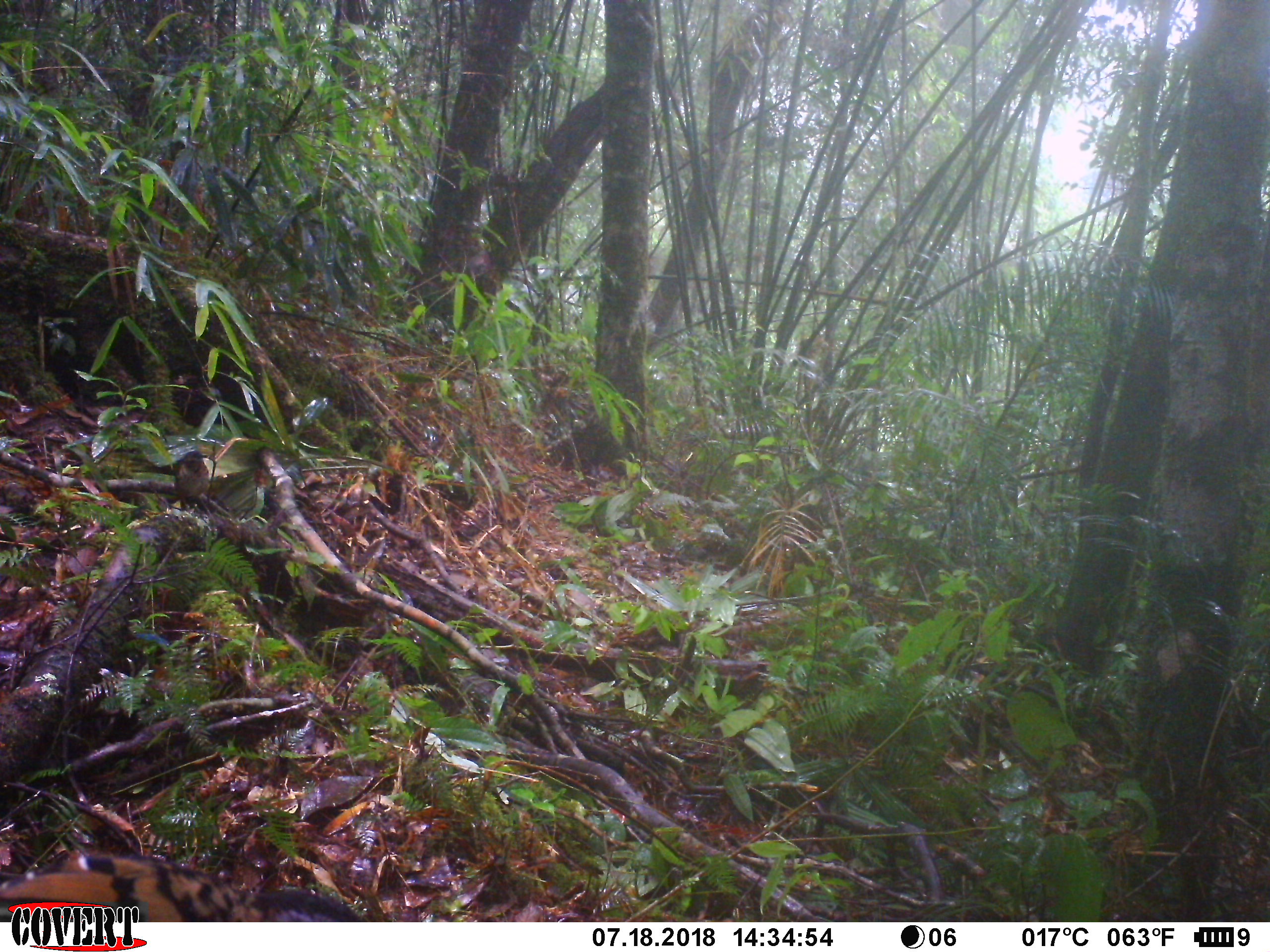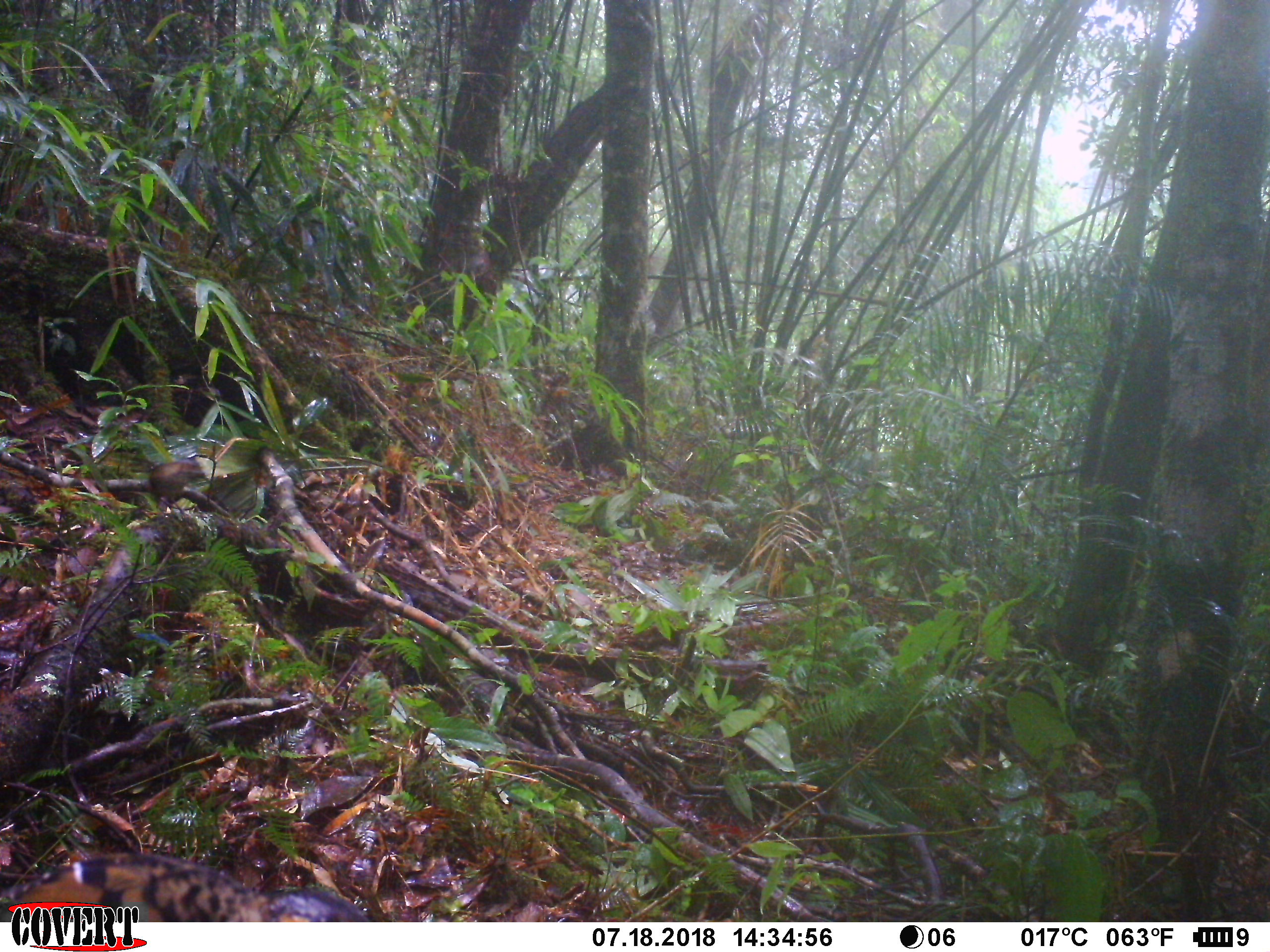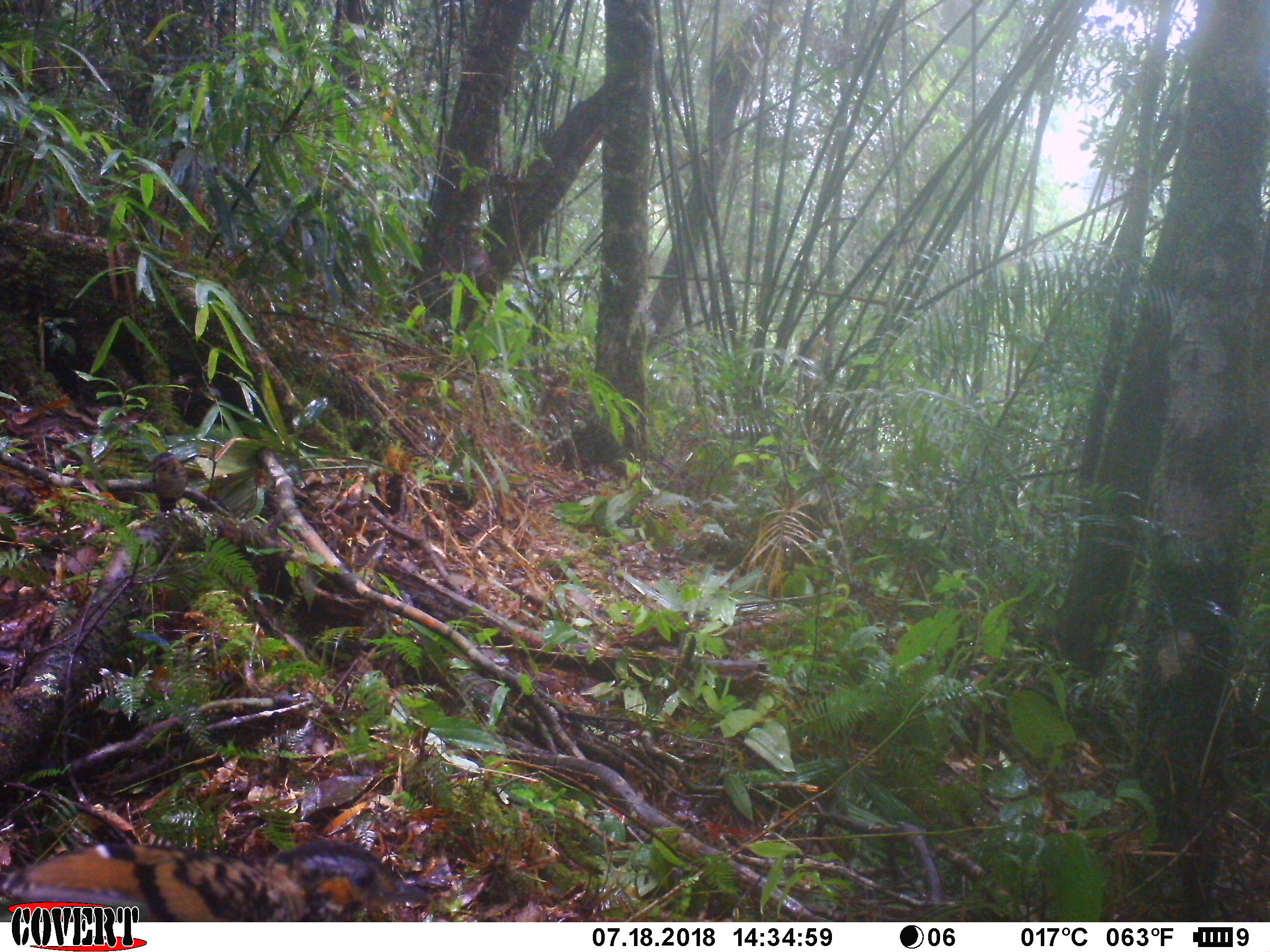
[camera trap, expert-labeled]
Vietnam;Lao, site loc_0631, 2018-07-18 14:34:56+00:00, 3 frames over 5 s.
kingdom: Animalia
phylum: Chordata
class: Aves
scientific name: Aves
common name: bird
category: unidentified bird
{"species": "unidentified bird (bird) (Aves)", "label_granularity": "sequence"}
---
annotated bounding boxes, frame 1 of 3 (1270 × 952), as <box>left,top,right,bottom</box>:
unidentified bird: <box>0,847,361,921</box>; <box>41,315,152,409</box>; <box>171,449,214,518</box>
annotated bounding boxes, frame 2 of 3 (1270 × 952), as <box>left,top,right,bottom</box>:
unidentified bird: <box>0,845,370,921</box>; <box>42,316,151,409</box>; <box>149,455,207,516</box>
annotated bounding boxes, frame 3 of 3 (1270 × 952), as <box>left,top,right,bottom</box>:
unidentified bird: <box>0,835,437,918</box>; <box>41,315,137,411</box>; <box>142,450,188,512</box>